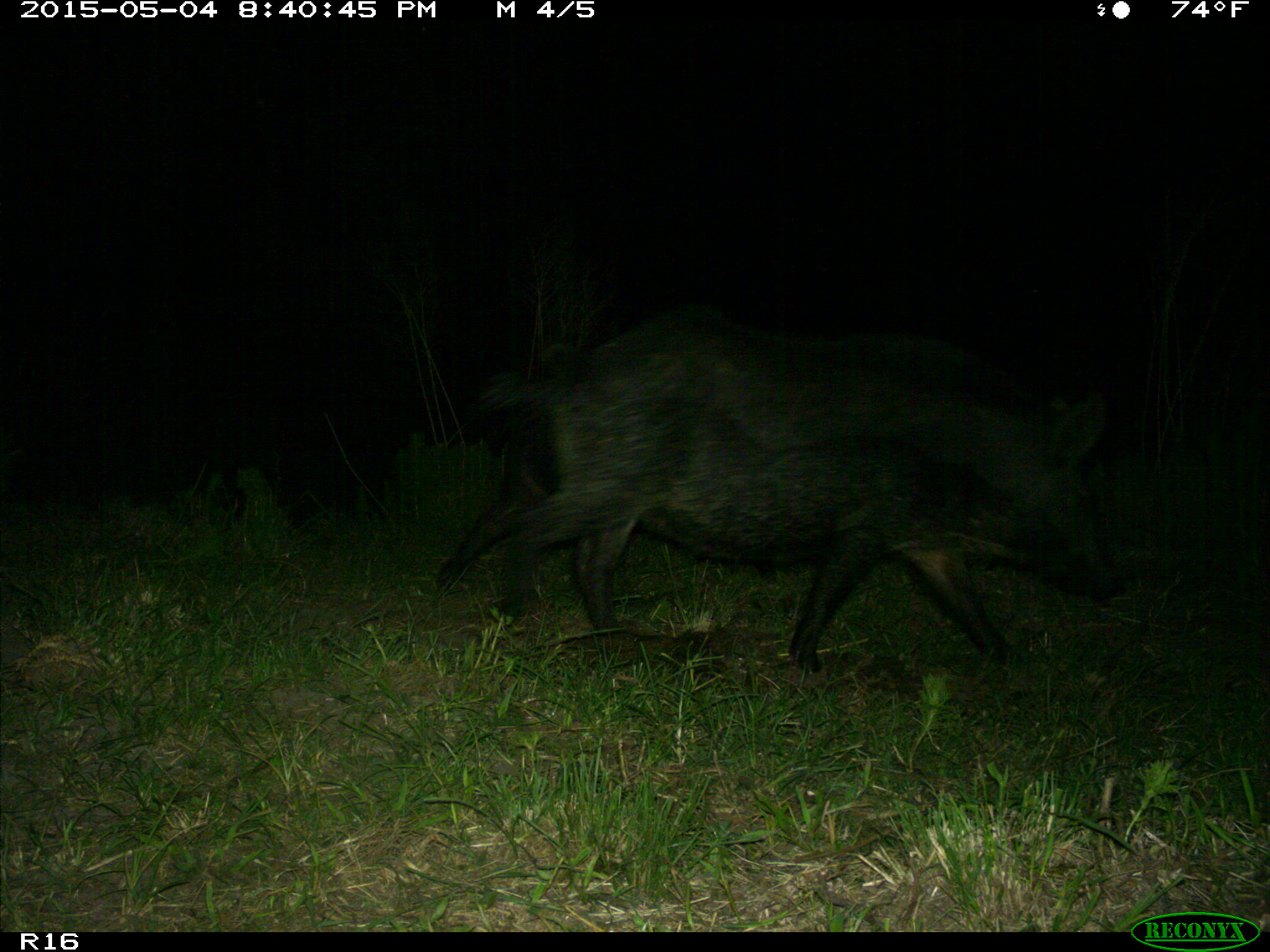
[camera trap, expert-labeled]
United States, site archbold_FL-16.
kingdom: Animalia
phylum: Chordata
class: Mammalia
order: Artiodactyla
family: Suidae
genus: Sus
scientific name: Sus scrofa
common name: wild boar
Sus scrofa (wild boar).